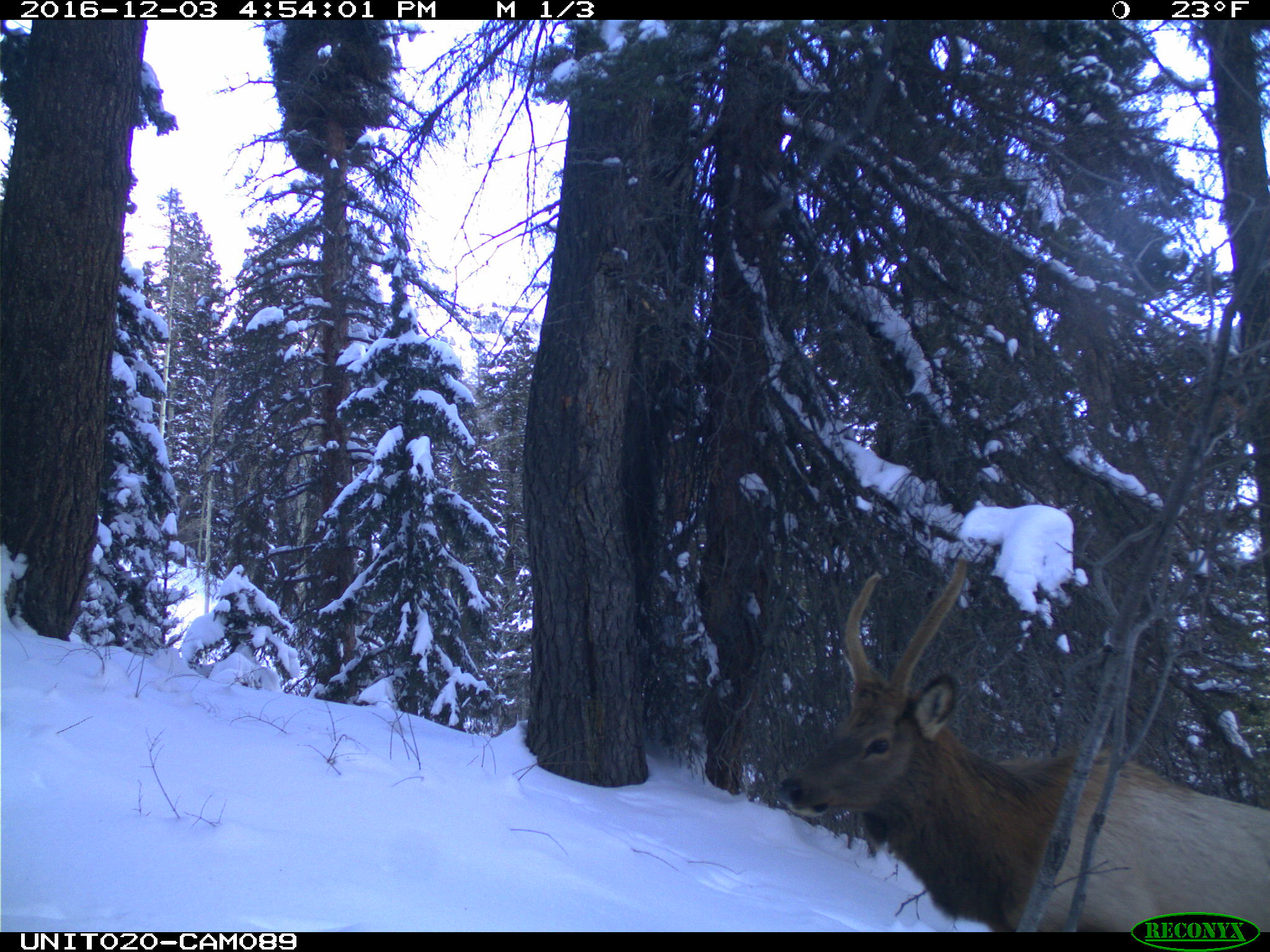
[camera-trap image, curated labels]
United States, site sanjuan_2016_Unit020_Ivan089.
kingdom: Animalia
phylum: Chordata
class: Mammalia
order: Artiodactyla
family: Cervidae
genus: Cervus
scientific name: Cervus elaphus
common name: red deer